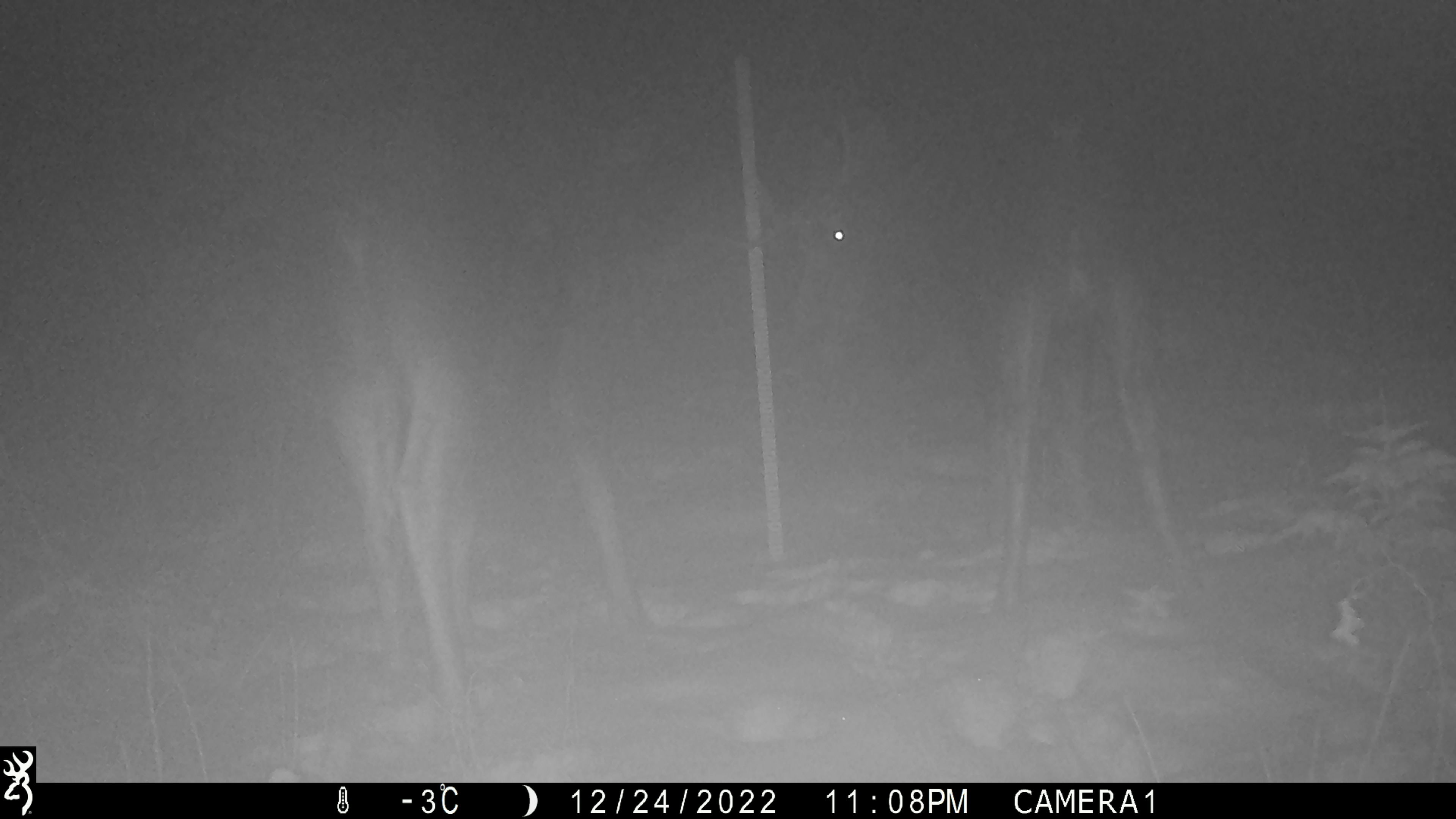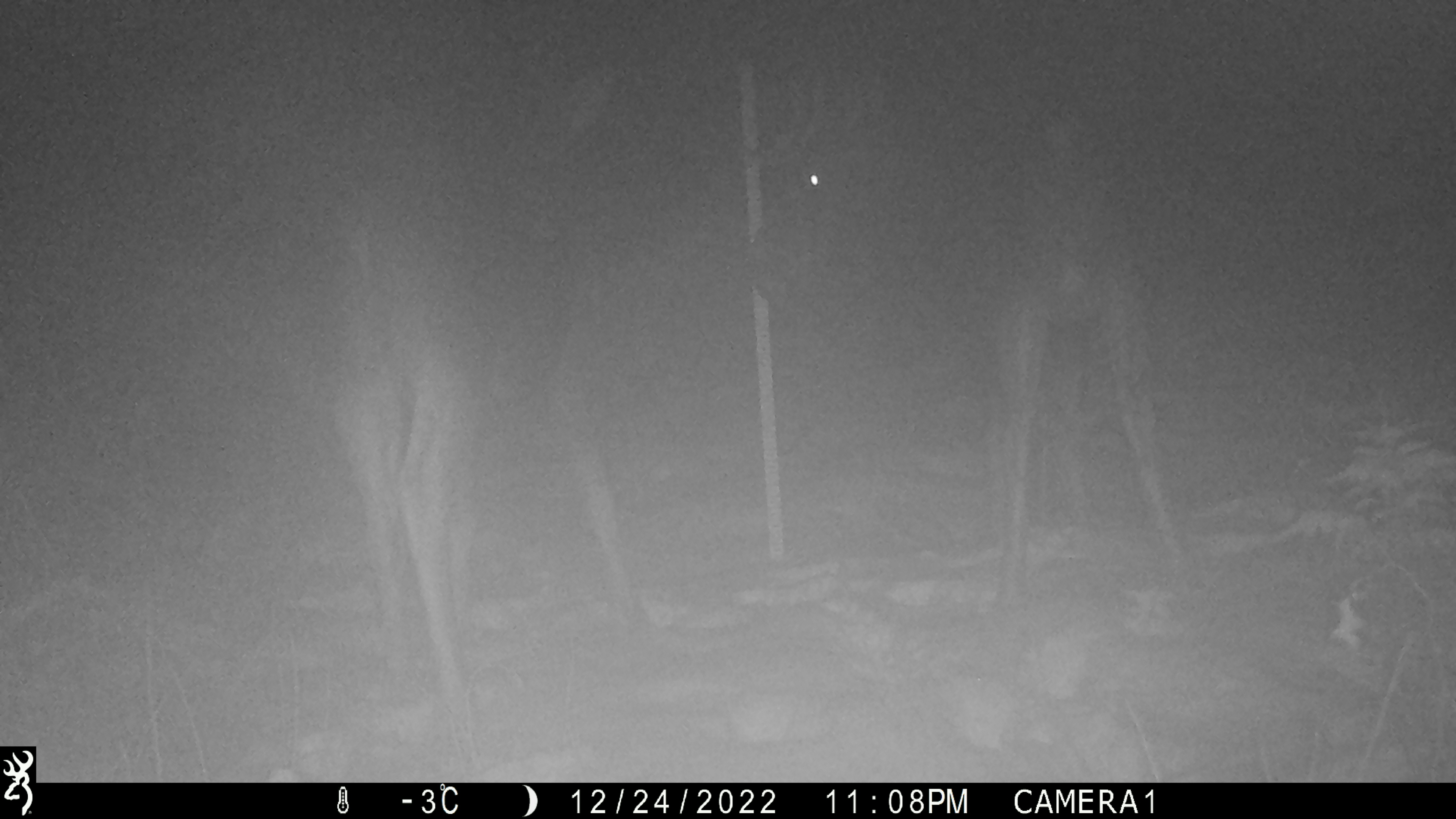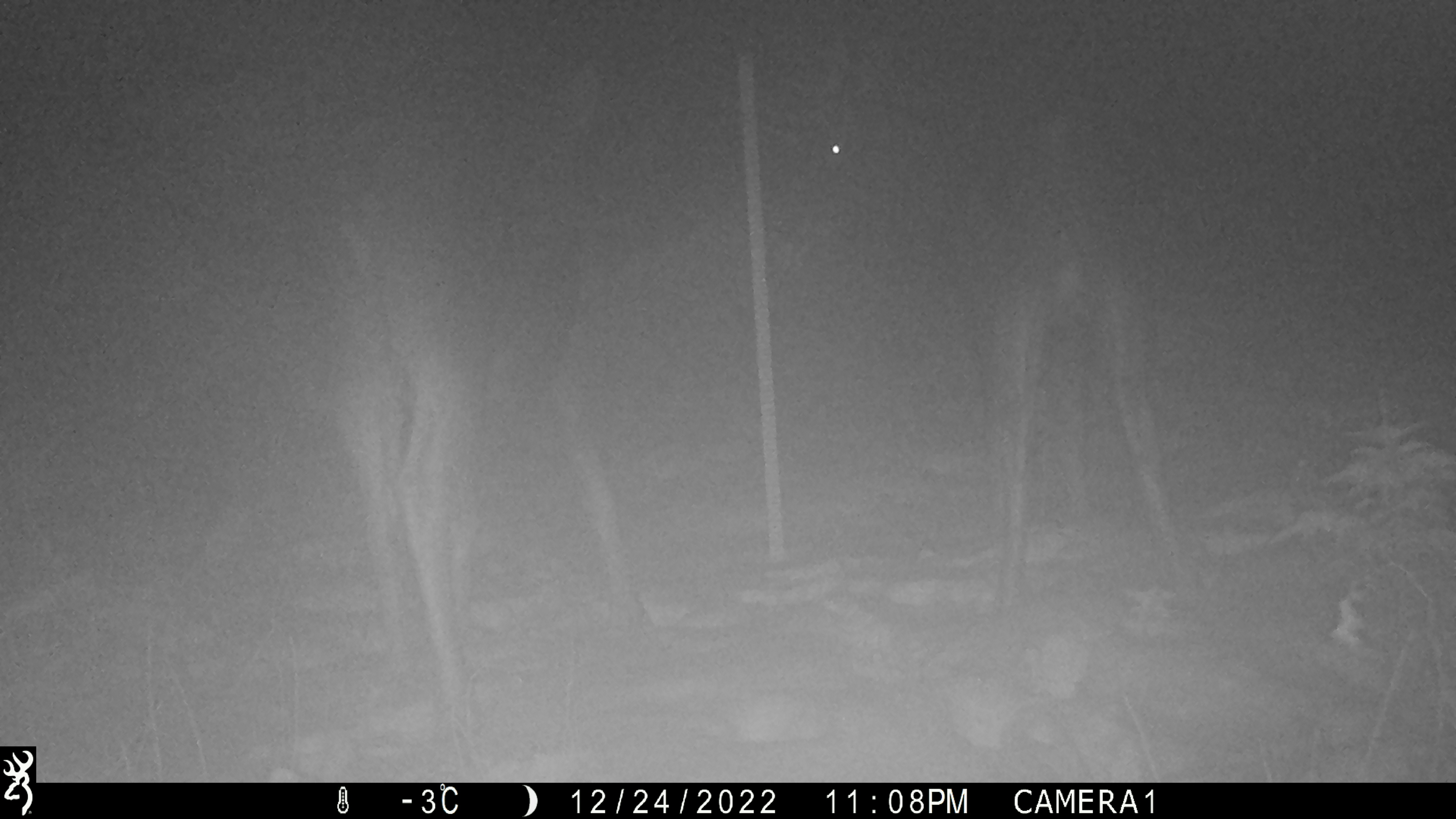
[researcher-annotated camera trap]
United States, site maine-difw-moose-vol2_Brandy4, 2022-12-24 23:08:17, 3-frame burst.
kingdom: Animalia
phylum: Chordata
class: Mammalia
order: Artiodactyla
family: Cervidae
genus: Alces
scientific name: Alces alces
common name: moose